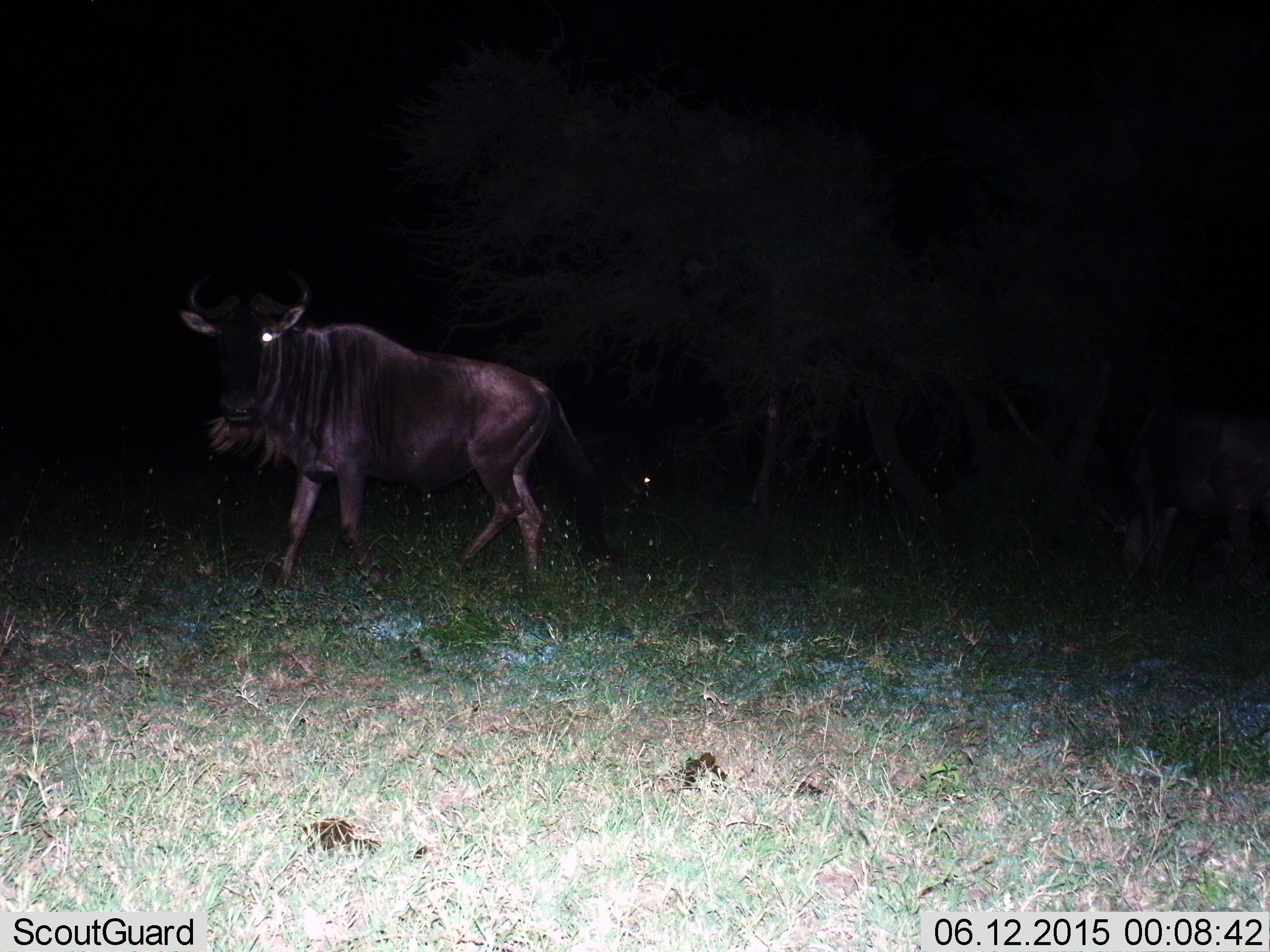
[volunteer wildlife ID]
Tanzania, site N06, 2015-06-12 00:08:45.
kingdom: Animalia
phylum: Chordata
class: Mammalia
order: Artiodactyla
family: Bovidae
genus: Connochaetes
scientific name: Connochaetes taurinus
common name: blue wildebeest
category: wildebeest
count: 1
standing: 50%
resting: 10%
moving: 80%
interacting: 0%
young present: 0%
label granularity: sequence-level